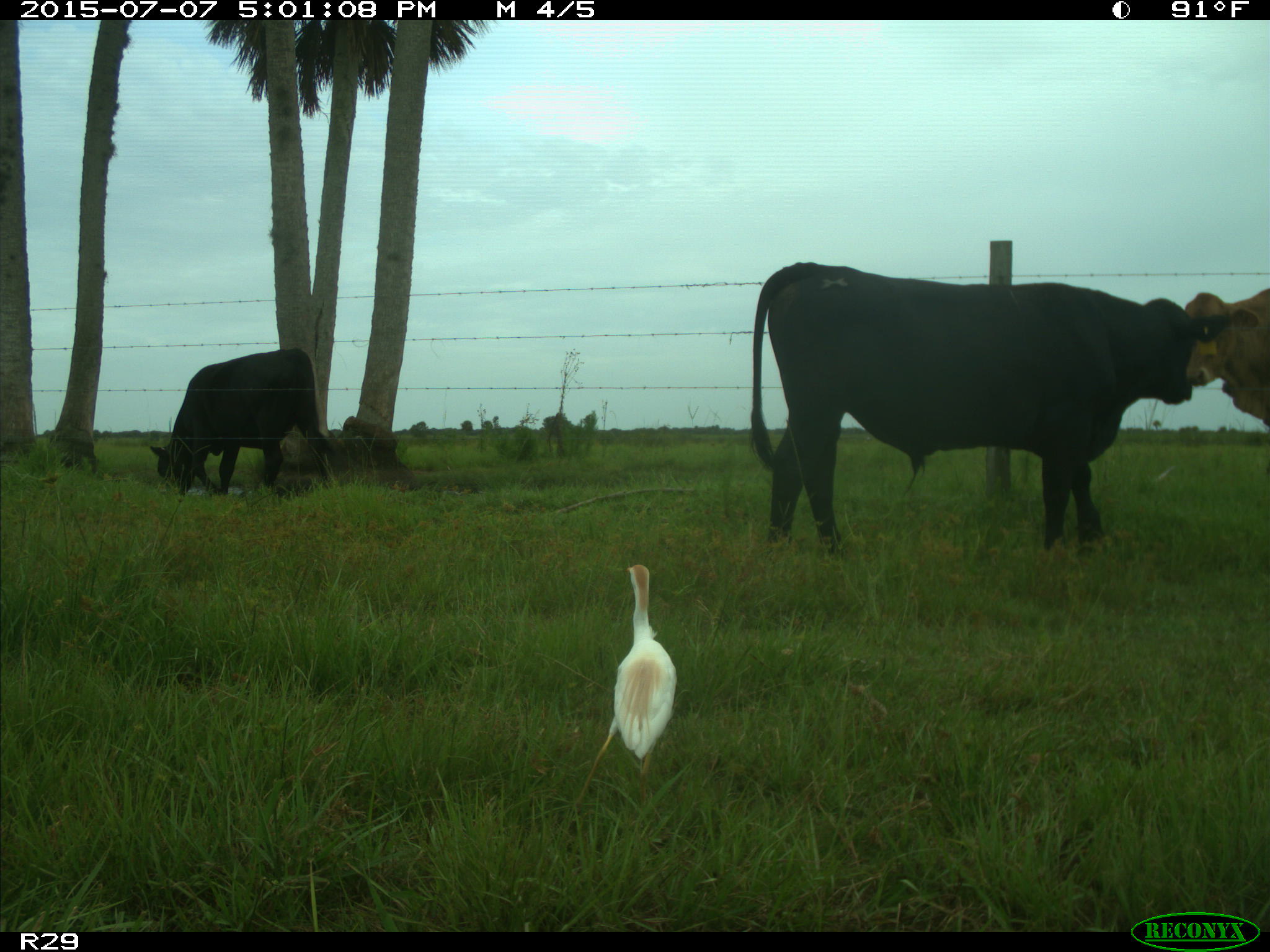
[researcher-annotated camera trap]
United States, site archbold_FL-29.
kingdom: Animalia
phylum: Chordata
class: Mammalia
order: Artiodactyla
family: Bovidae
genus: Bos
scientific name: Bos taurus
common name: domestic cow